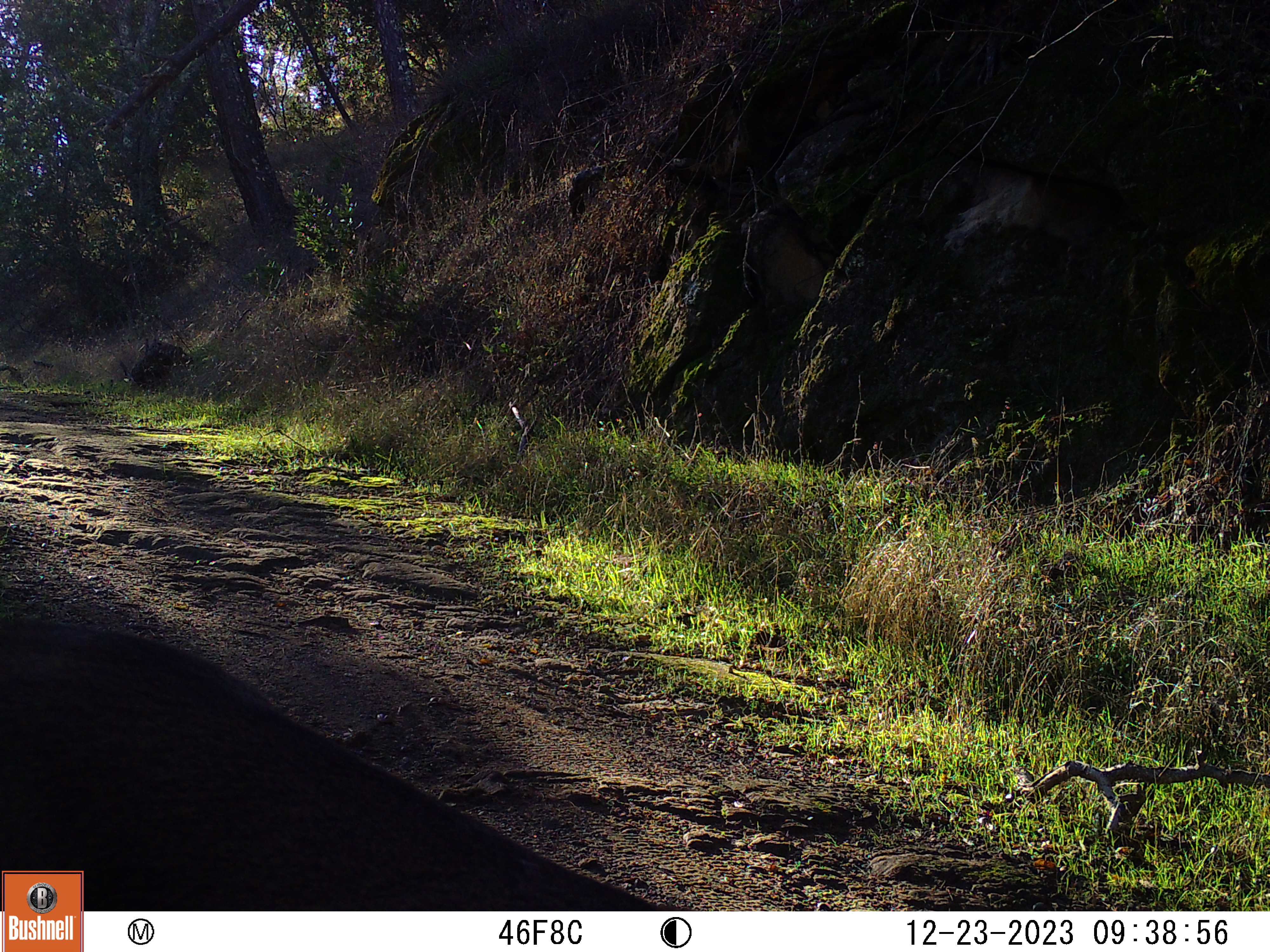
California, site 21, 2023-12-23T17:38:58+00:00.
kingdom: Animalia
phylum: Chordata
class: Mammalia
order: Artiodactyla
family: Cervidae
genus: Odocoileus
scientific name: Odocoileus hemionus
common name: mule deer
Mule deer (Odocoileus hemionus).